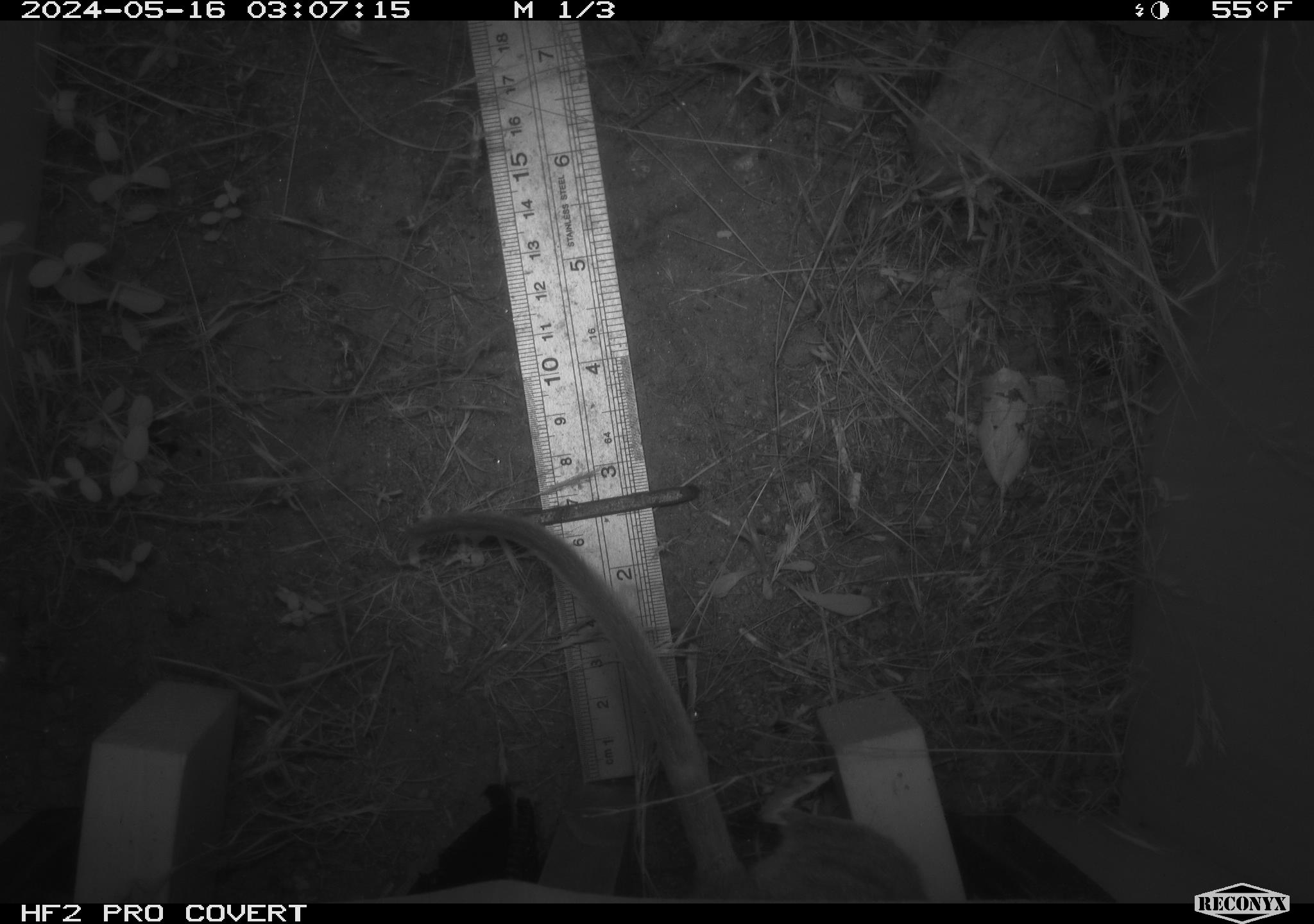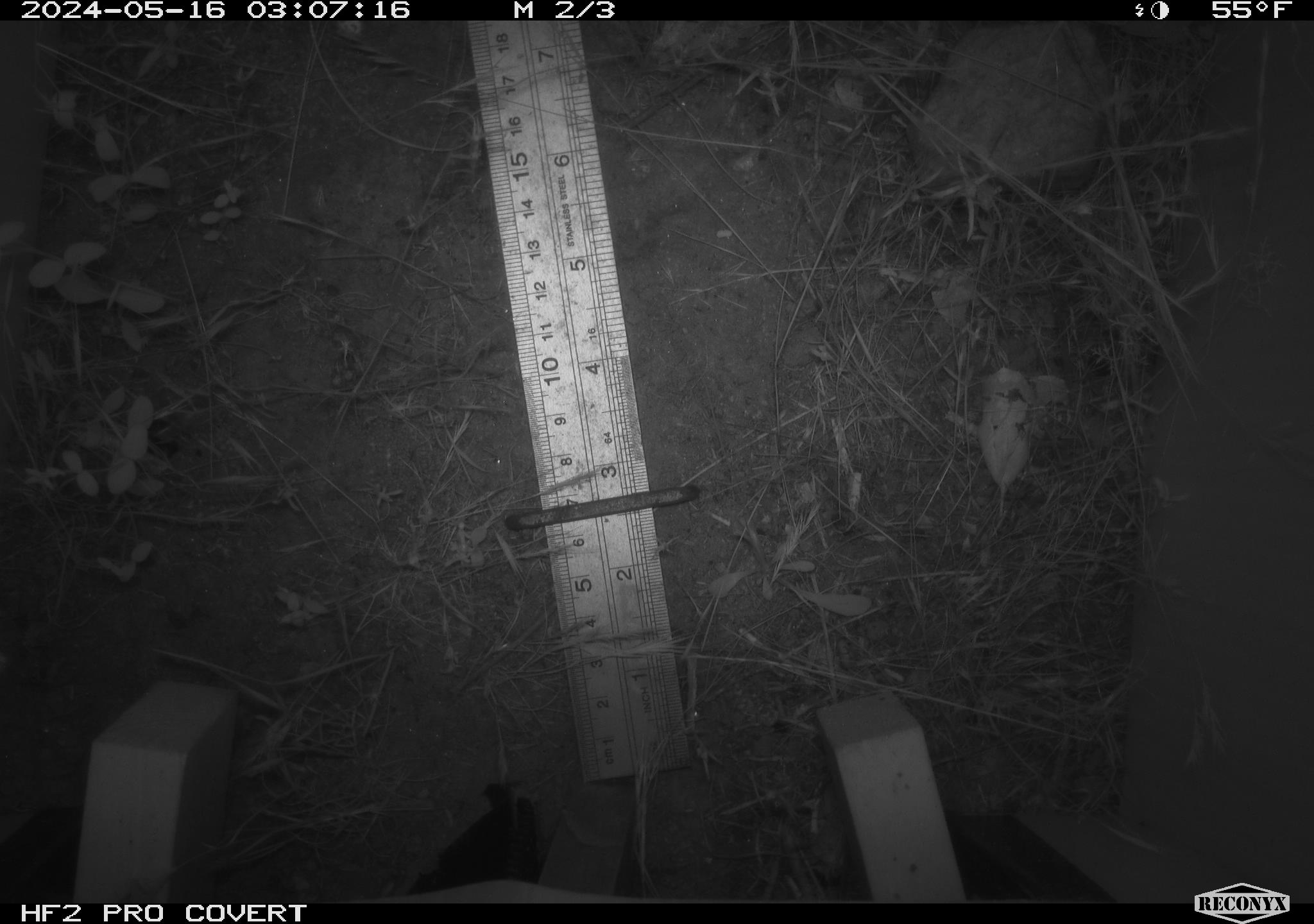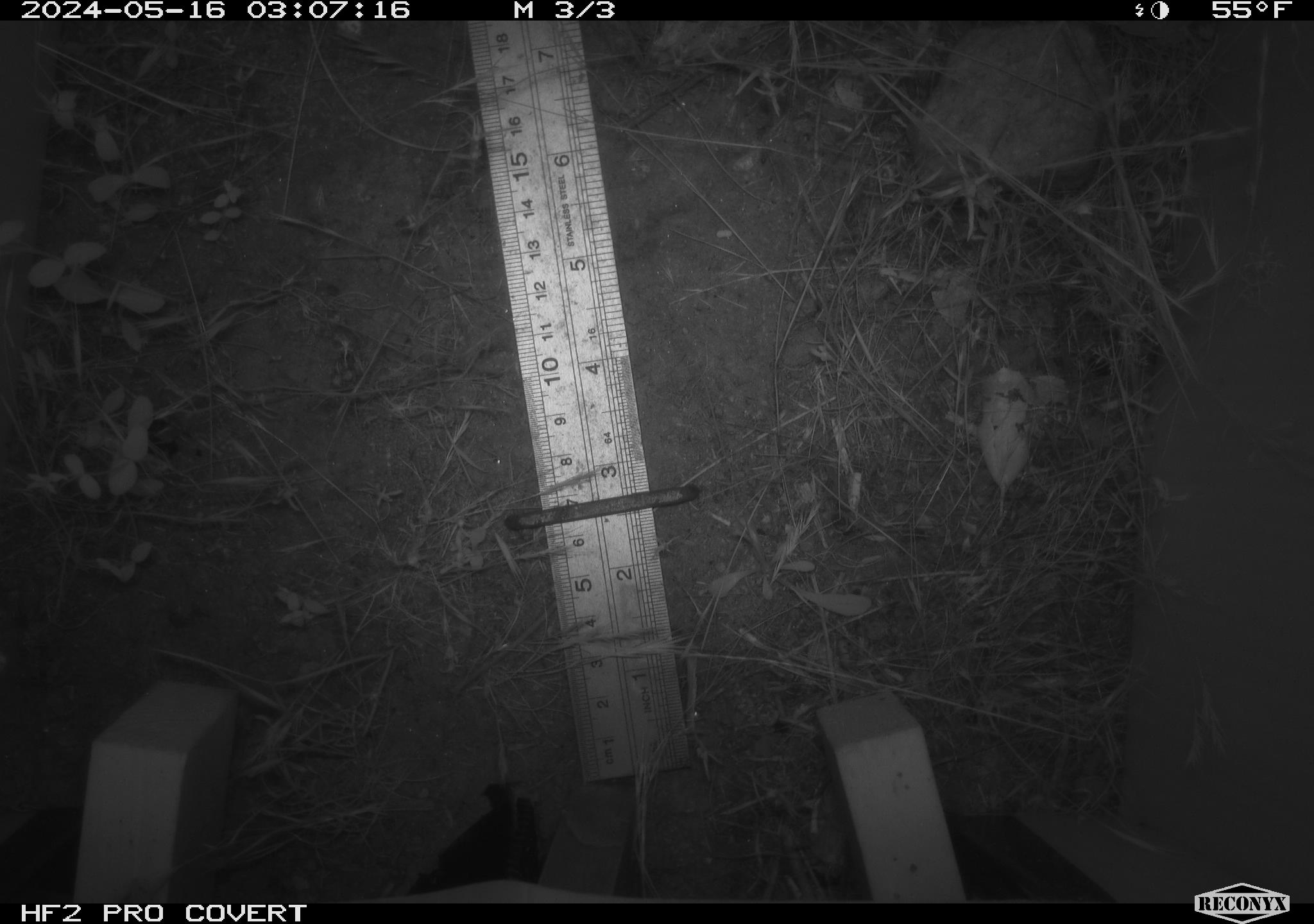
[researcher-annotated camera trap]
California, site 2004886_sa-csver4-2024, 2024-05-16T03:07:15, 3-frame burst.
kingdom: Animalia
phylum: Chordata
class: Mammalia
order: Rodentia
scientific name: Rodentia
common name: woodrat or rat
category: woodrat or rat species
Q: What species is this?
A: Woodrat or rat species (woodrat or rat) (Rodentia).